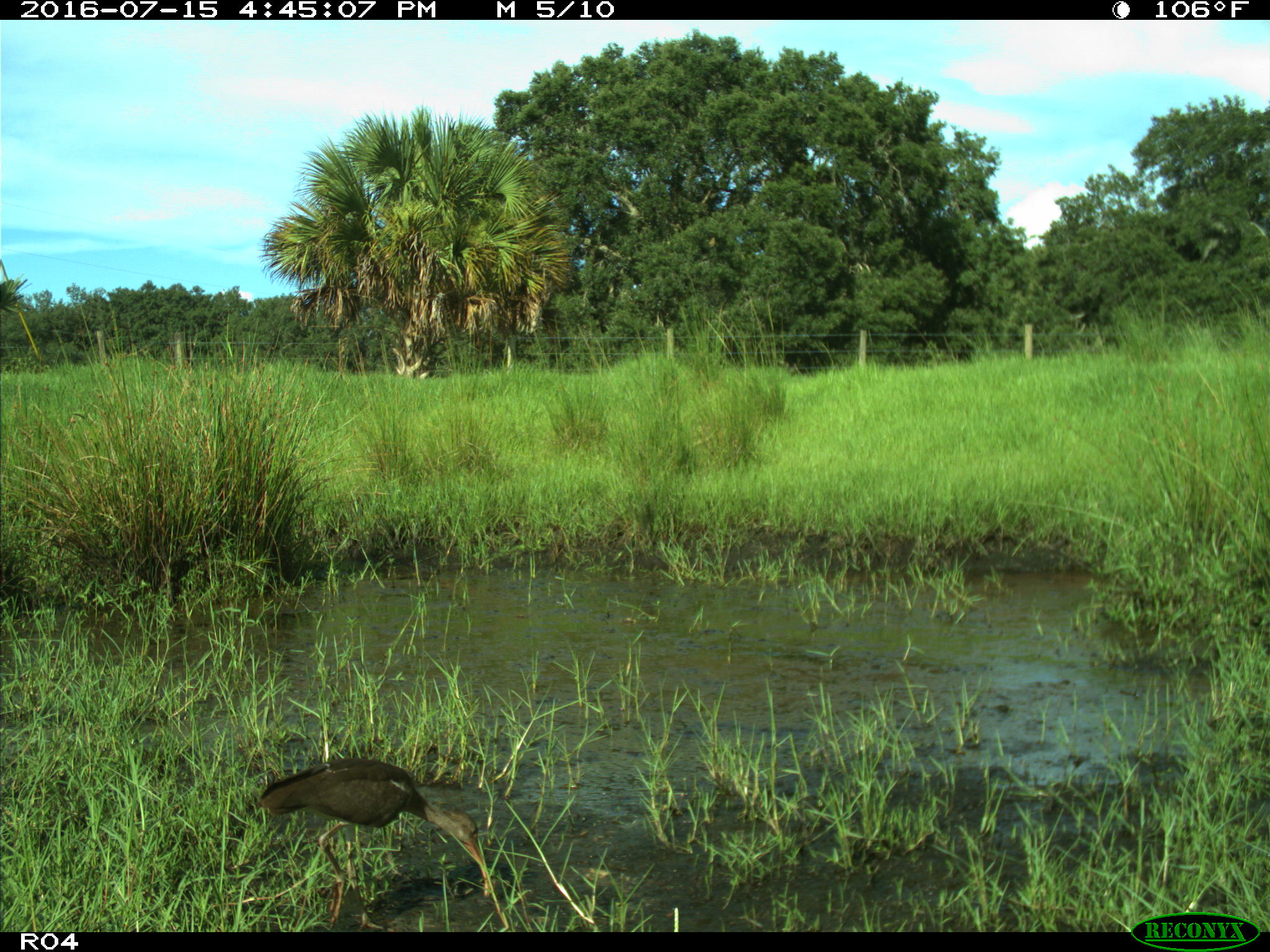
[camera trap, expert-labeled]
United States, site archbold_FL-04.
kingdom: Animalia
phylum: Chordata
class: Aves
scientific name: Aves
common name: birds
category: unidentified bird